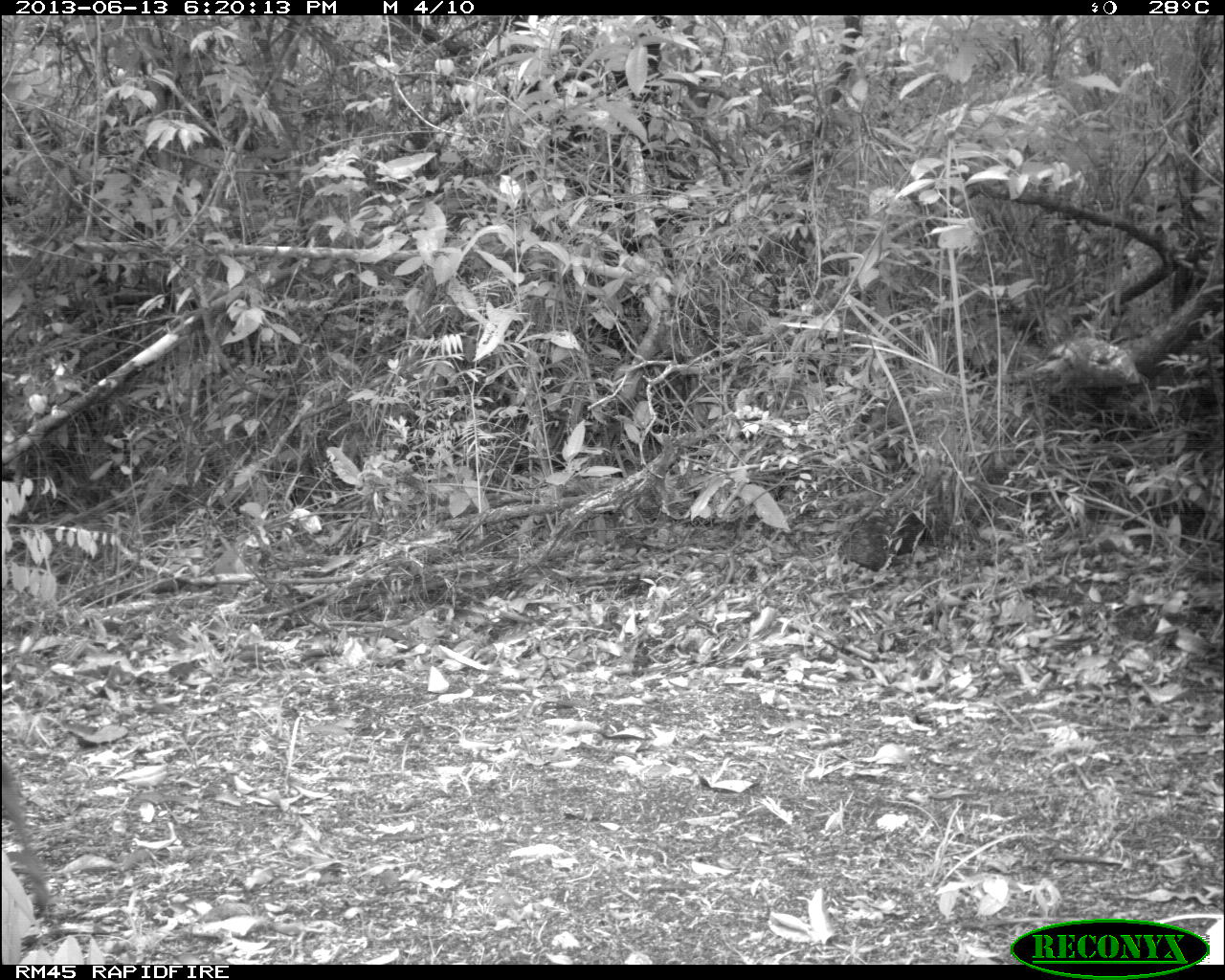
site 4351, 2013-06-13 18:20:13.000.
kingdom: Animalia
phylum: Chordata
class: Mammalia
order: Artiodactyla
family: Cervidae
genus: Odocoileus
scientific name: Odocoileus virginianus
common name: white-tailed deer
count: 1